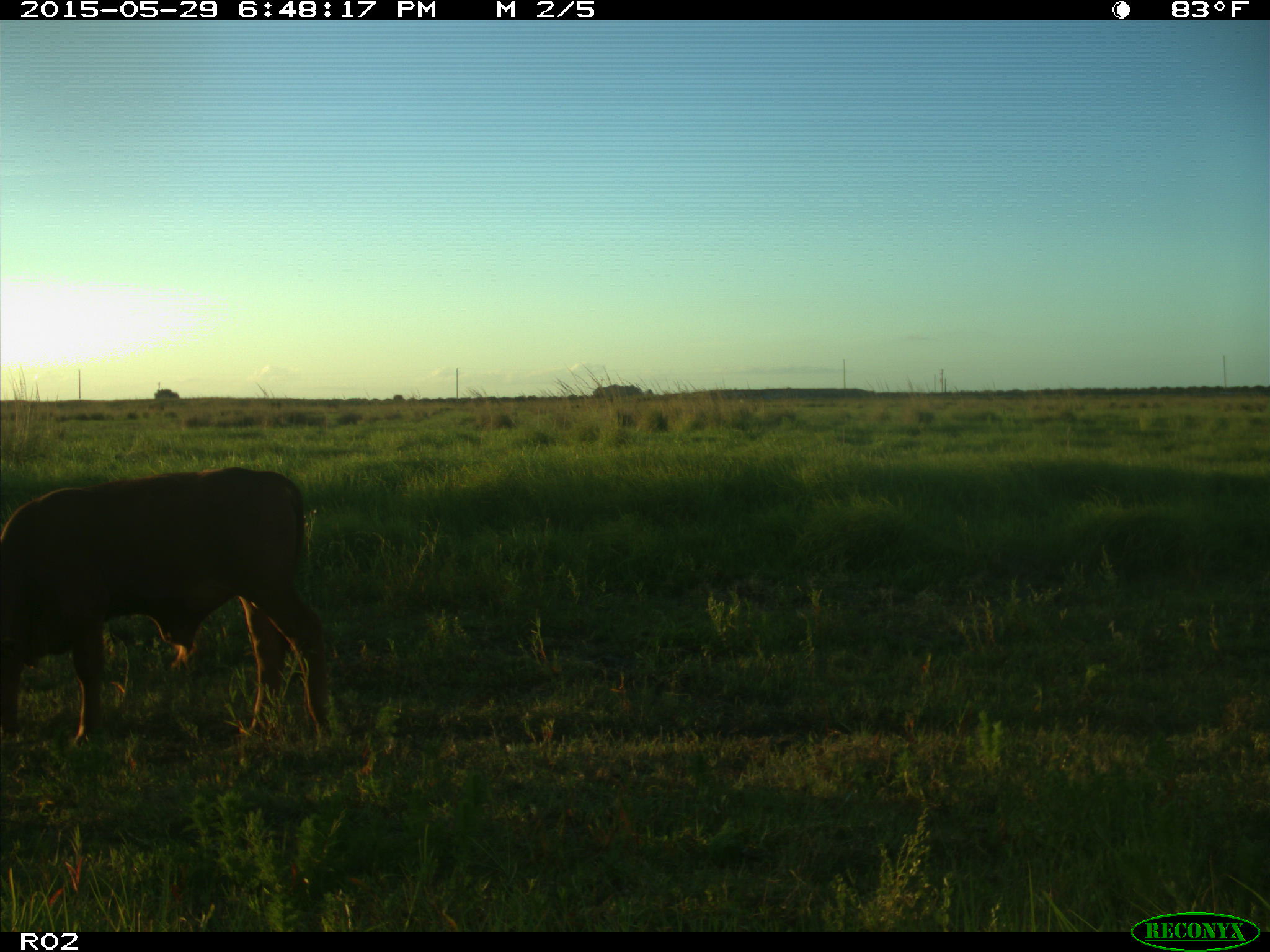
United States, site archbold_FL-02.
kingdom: Animalia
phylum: Chordata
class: Mammalia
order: Artiodactyla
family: Bovidae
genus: Bos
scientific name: Bos taurus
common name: domestic cow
Bos taurus (domestic cow).